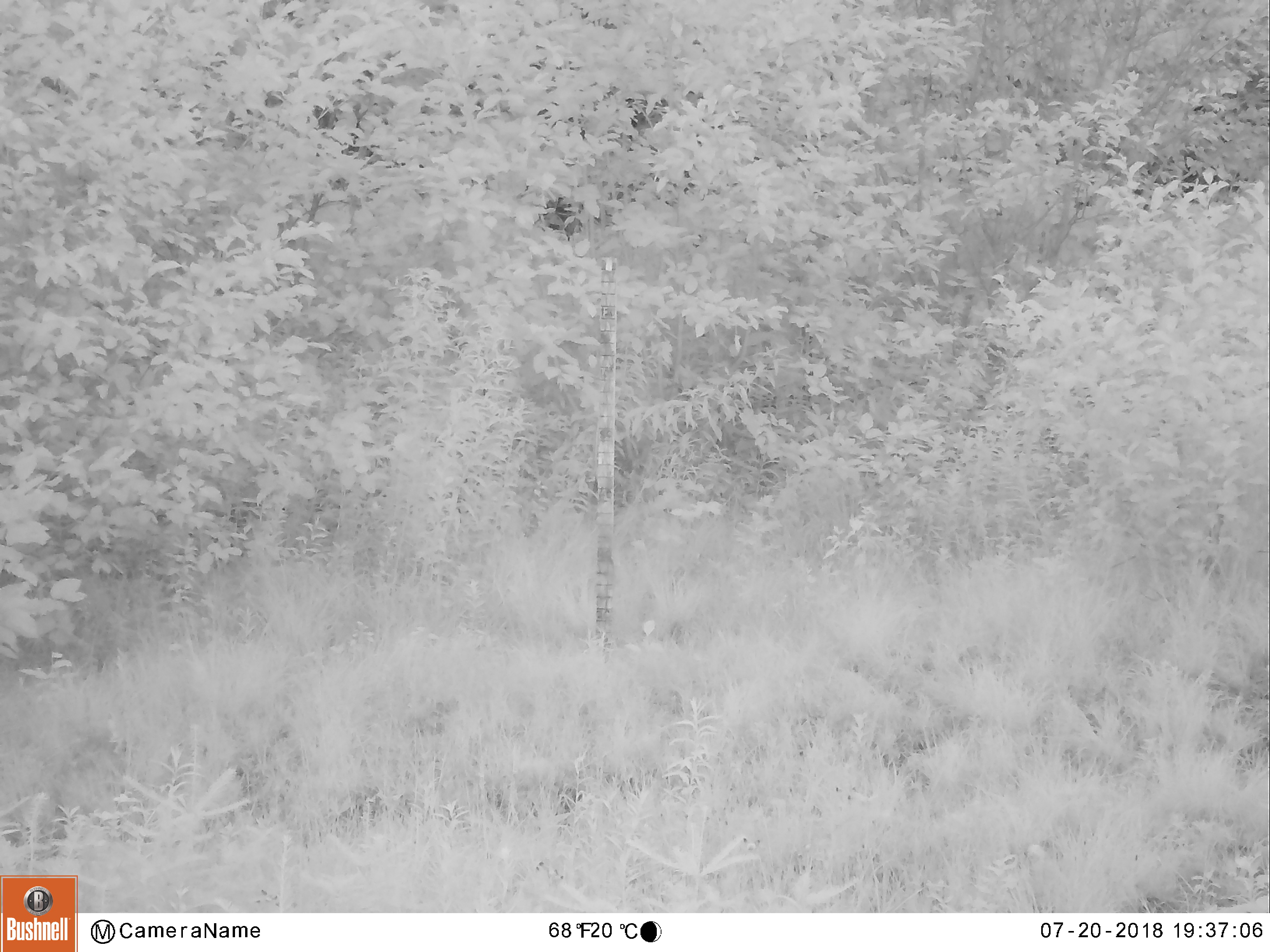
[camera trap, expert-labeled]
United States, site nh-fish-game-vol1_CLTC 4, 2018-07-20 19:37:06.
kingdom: Animalia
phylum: Chordata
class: Mammalia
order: Artiodactyla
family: Cervidae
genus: Alces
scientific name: Alces alces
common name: moose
Moose (Alces alces).